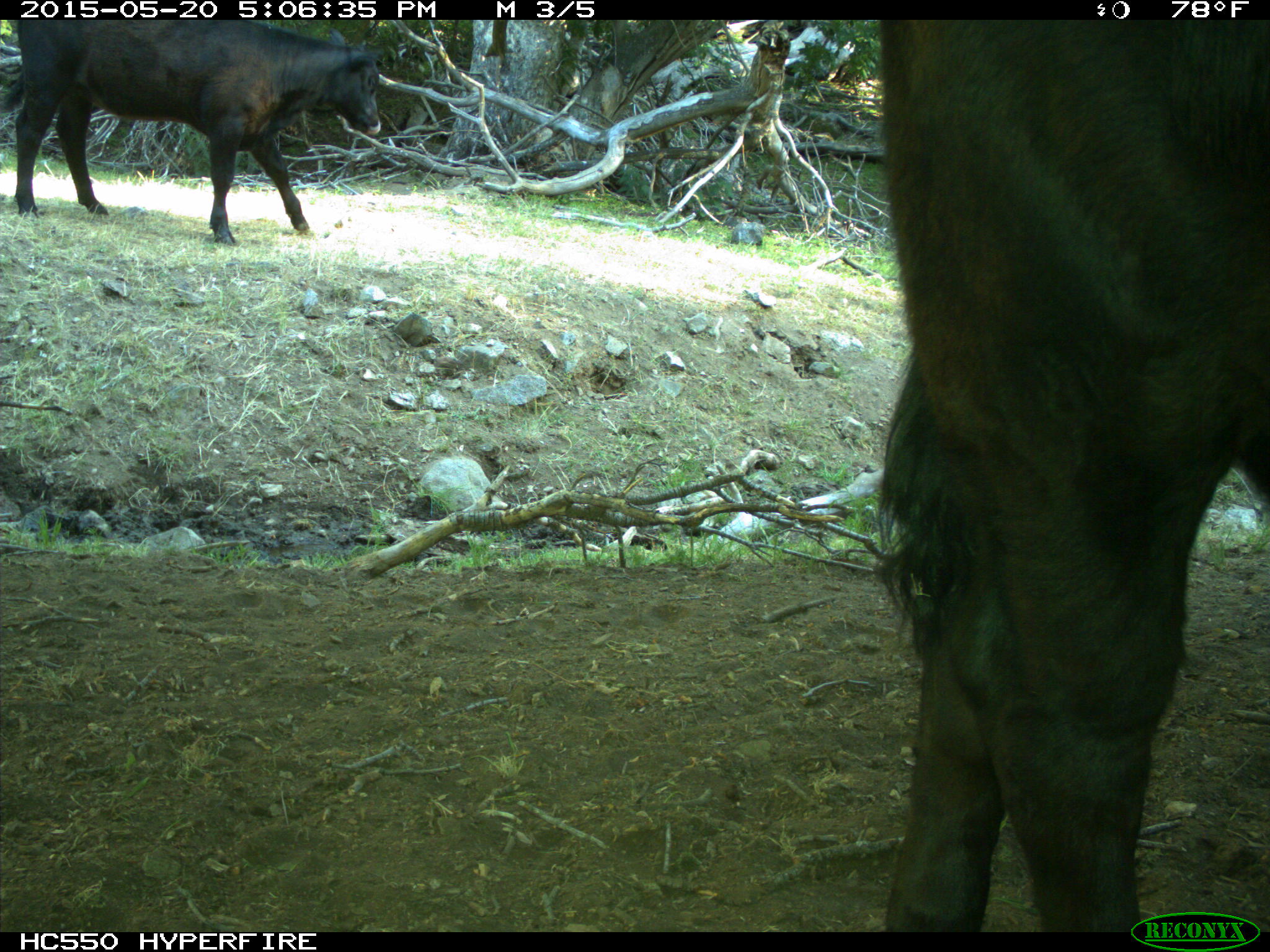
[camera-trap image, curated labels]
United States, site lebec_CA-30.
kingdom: Animalia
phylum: Chordata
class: Mammalia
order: Artiodactyla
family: Bovidae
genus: Bos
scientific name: Bos taurus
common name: domestic cow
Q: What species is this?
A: Bos taurus (domestic cow).